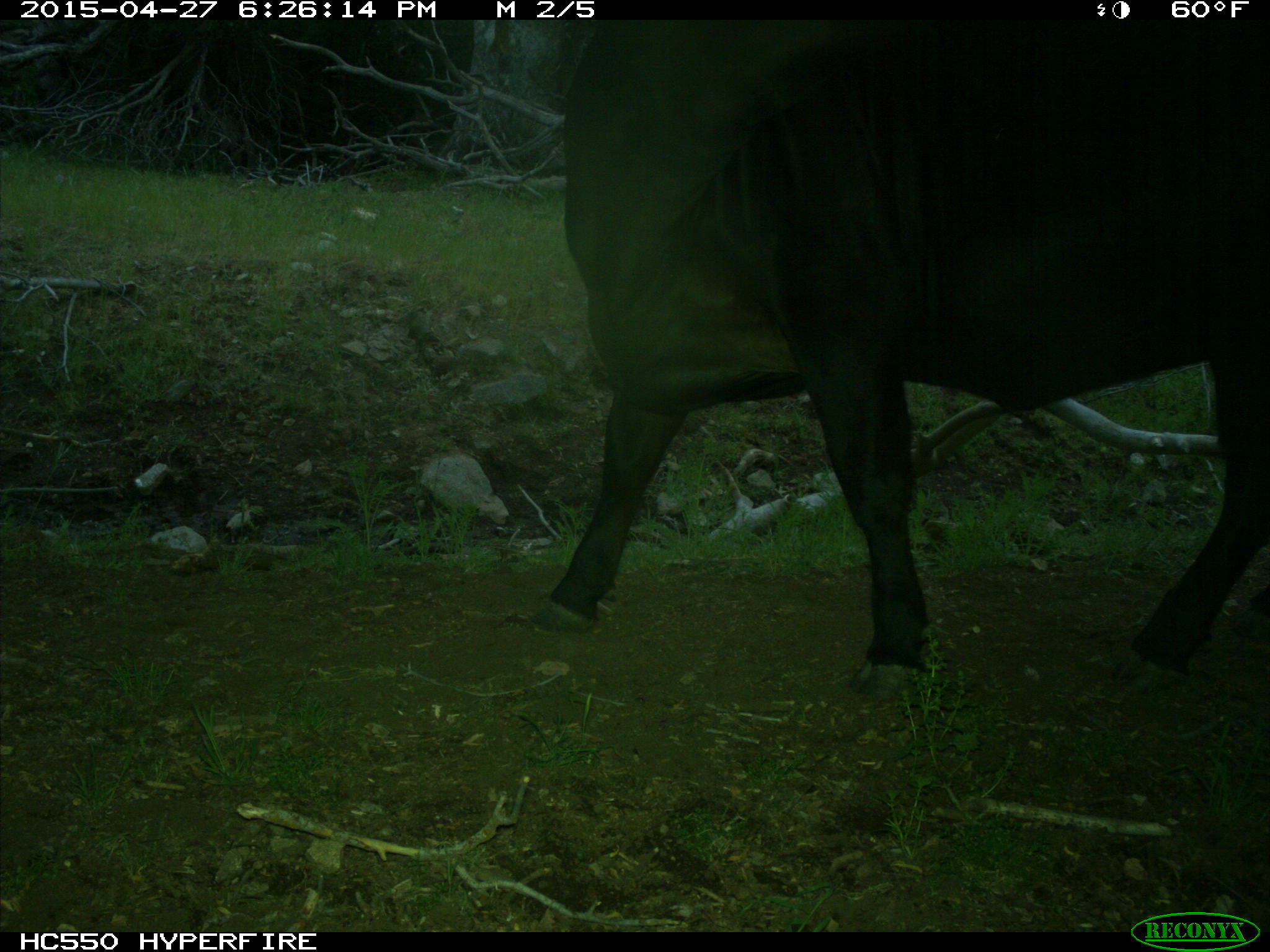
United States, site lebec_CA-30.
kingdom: Animalia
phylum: Chordata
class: Mammalia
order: Artiodactyla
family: Bovidae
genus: Bos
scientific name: Bos taurus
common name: domestic cow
Bos taurus (domestic cow).